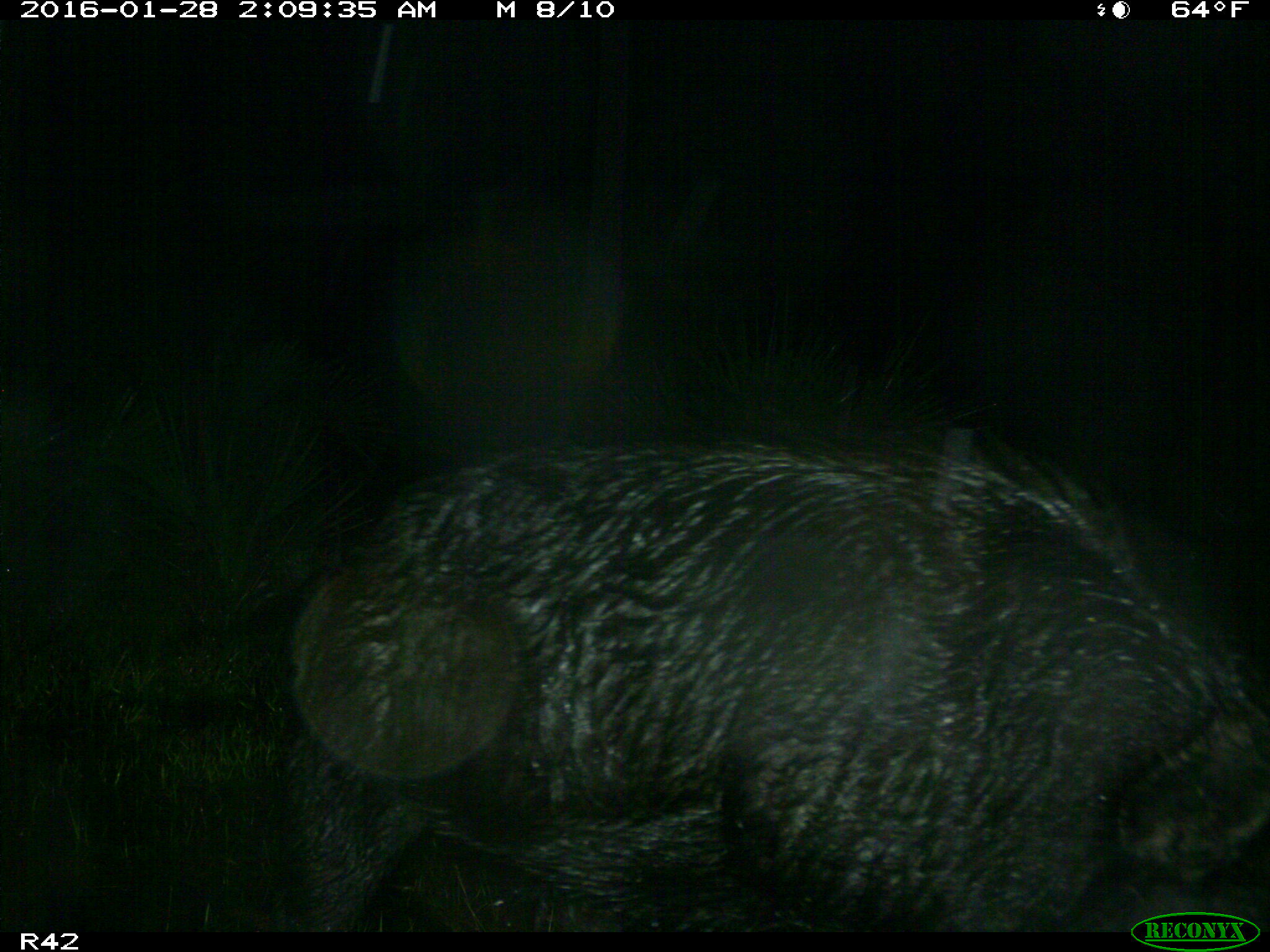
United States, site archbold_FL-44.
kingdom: Animalia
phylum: Chordata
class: Mammalia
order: Artiodactyla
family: Suidae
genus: Sus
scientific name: Sus scrofa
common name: wild boar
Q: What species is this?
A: Sus scrofa (wild boar).